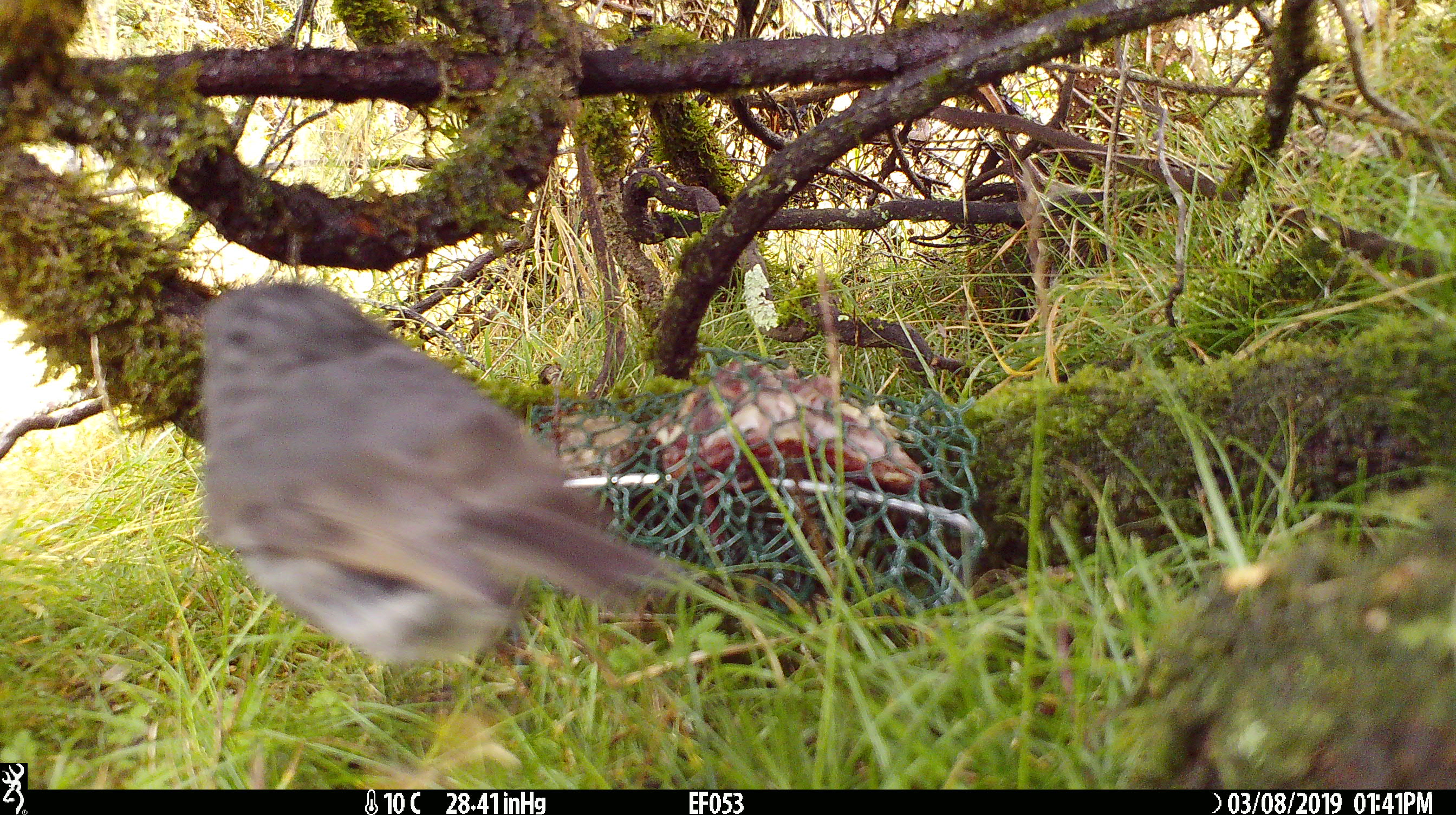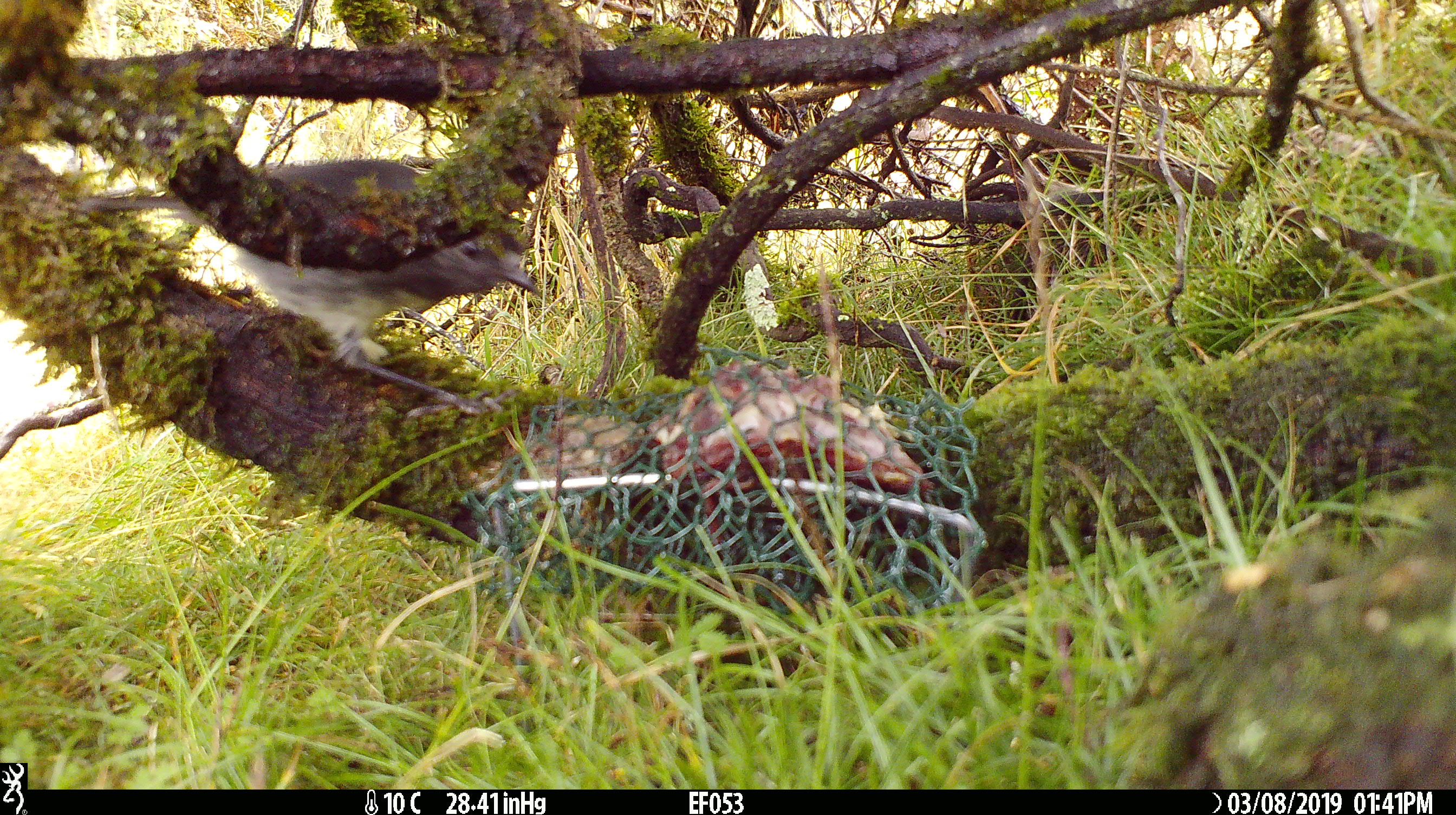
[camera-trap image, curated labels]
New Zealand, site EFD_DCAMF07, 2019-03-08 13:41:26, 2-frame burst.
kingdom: Animalia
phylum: Chordata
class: Aves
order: Passeriformes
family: Petroicidae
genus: Petroica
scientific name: Petroica australis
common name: new zealand robin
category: robin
Robin (new zealand robin) (Petroica australis).